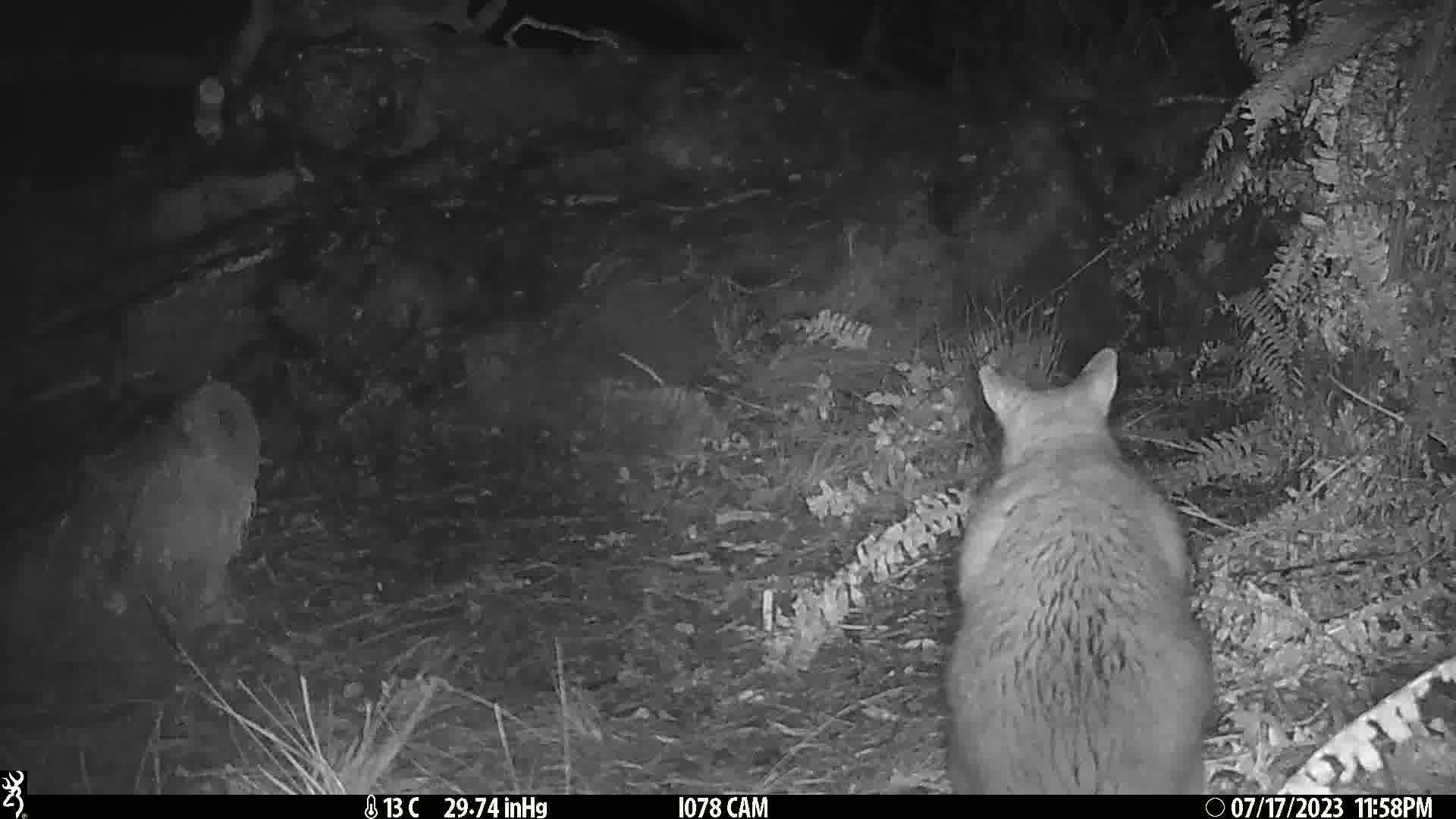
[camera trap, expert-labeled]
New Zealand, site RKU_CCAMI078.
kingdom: Animalia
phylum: Chordata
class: Mammalia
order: Diprotodontia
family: Phalangeridae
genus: Trichosurus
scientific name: Trichosurus vulpecula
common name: common brushtail possum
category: possum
Possum (common brushtail possum) (Trichosurus vulpecula).